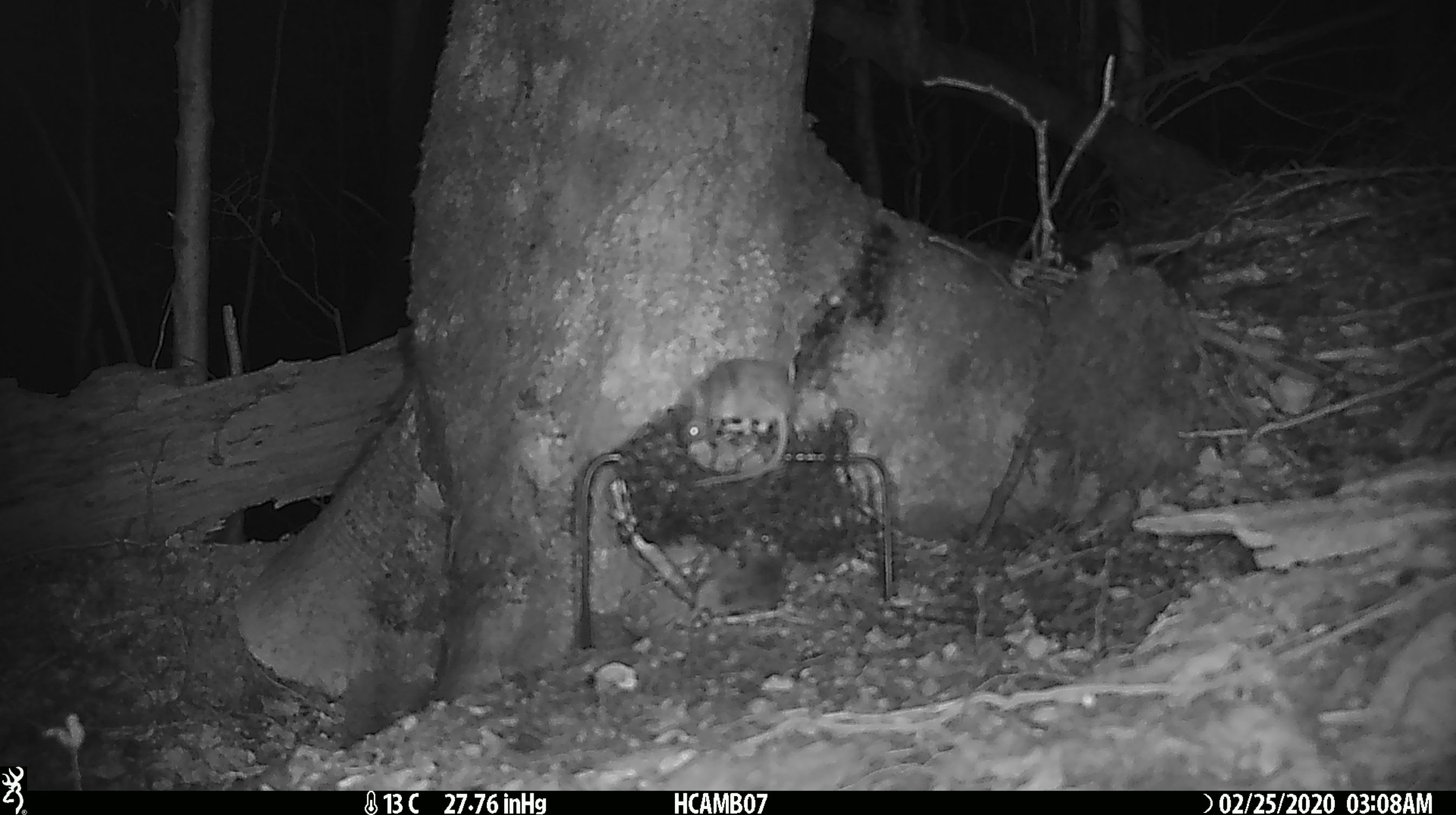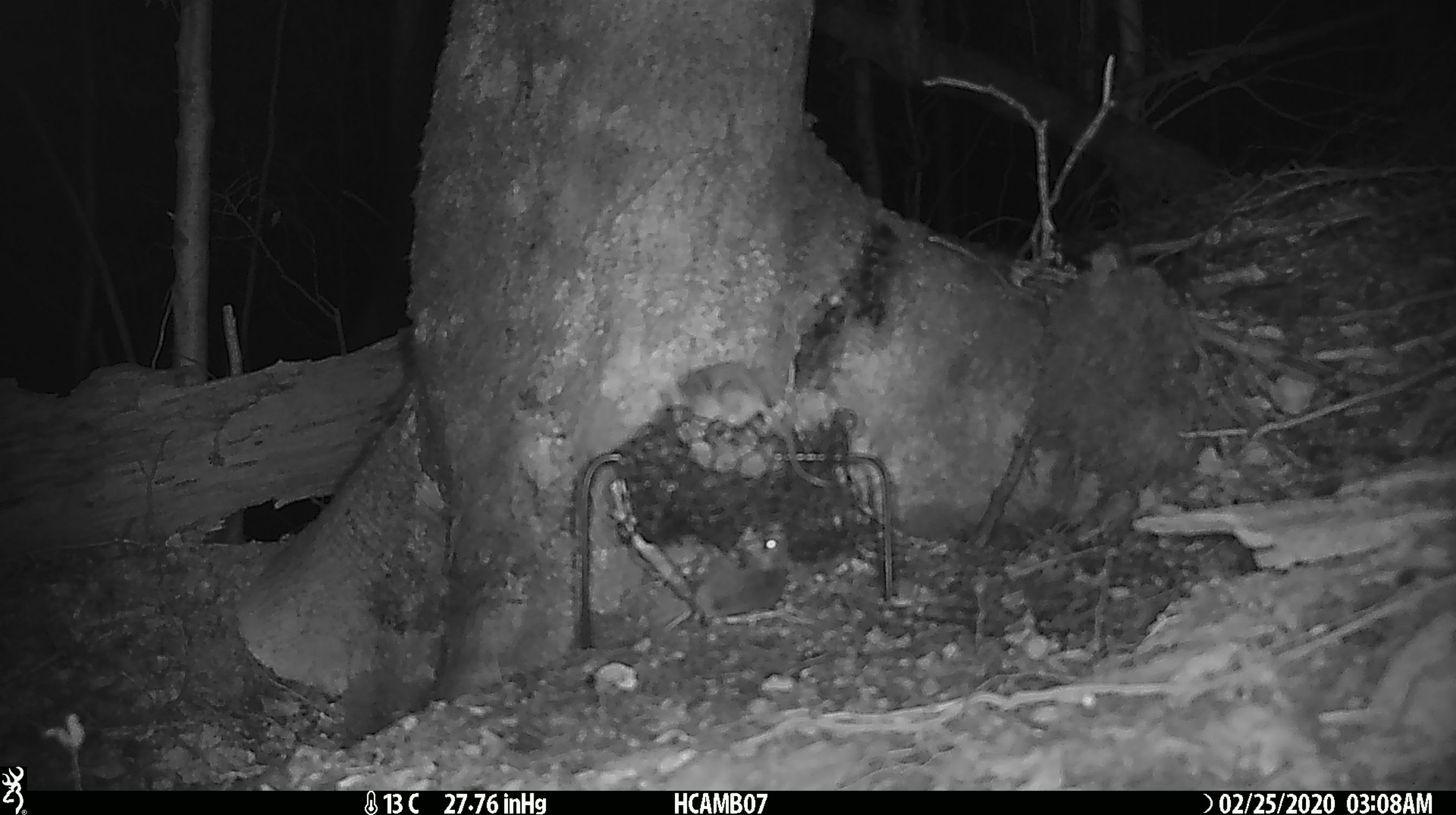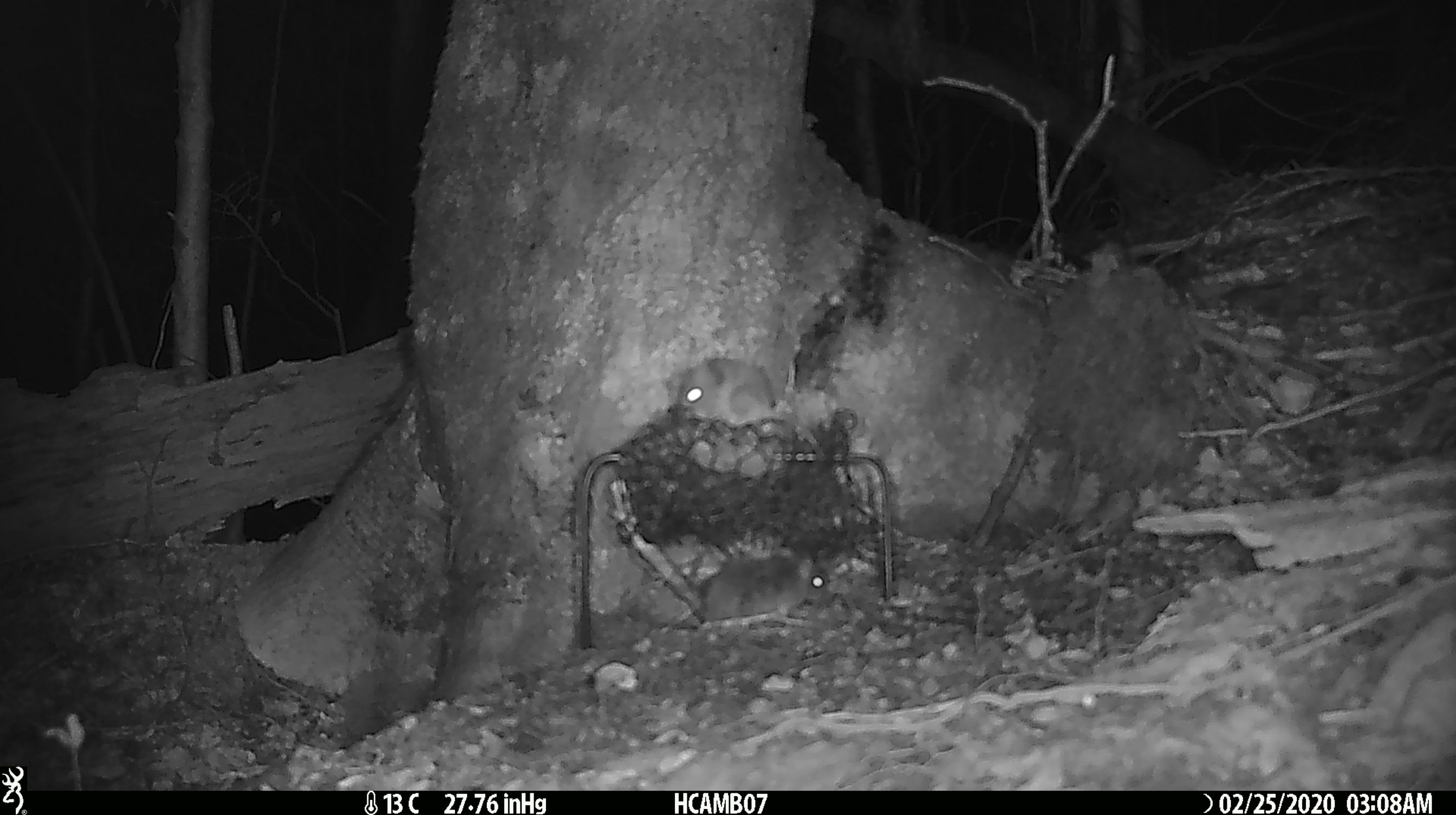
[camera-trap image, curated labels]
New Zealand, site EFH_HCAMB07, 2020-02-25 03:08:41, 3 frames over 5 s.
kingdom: Animalia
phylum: Chordata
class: Mammalia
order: Rodentia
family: Muridae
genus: Mus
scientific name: Mus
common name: mouse